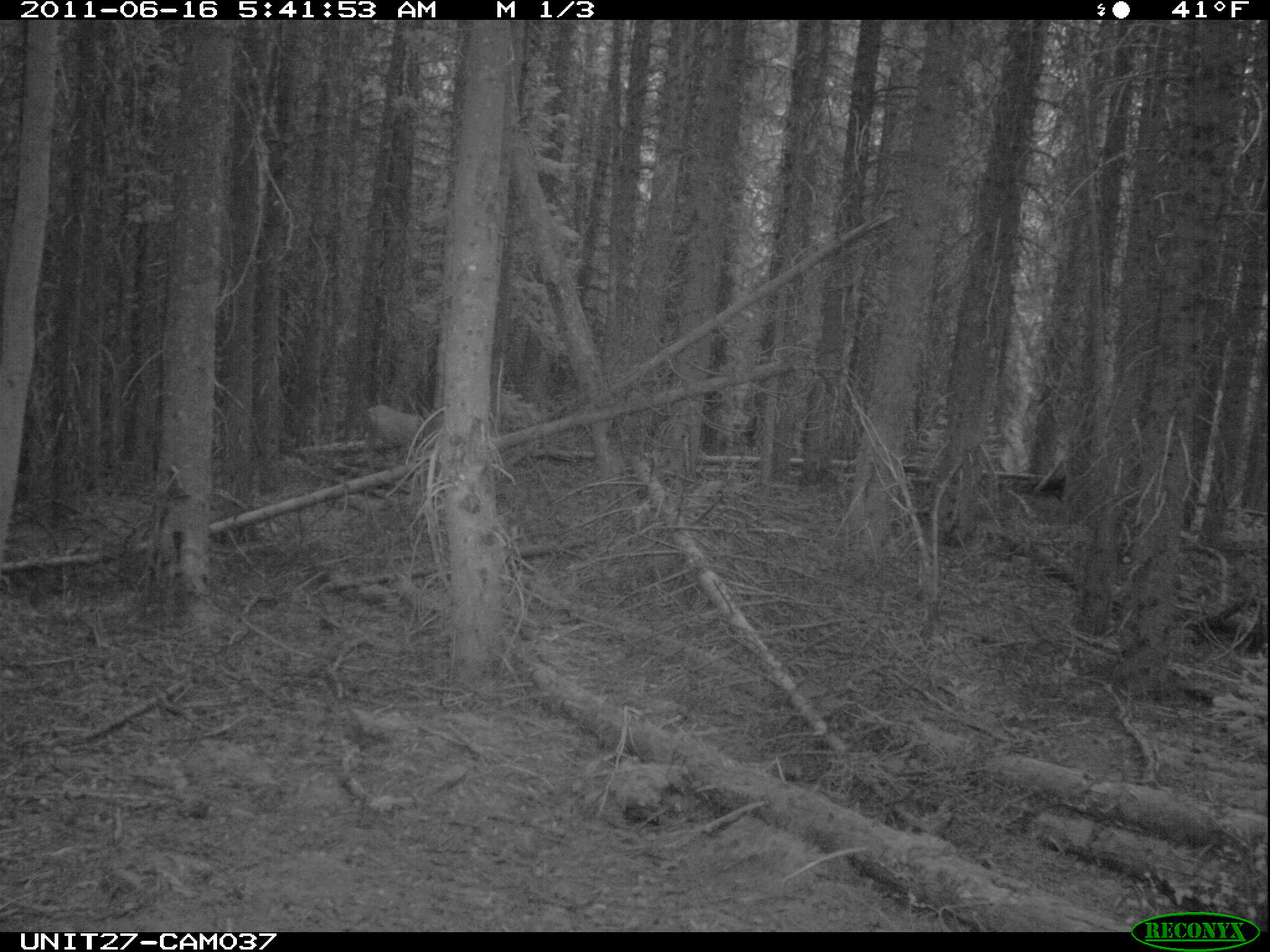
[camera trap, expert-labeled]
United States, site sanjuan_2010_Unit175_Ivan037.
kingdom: Animalia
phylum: Chordata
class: Mammalia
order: Artiodactyla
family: Cervidae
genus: Odocoileus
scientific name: Odocoileus hemionus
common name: mule deer